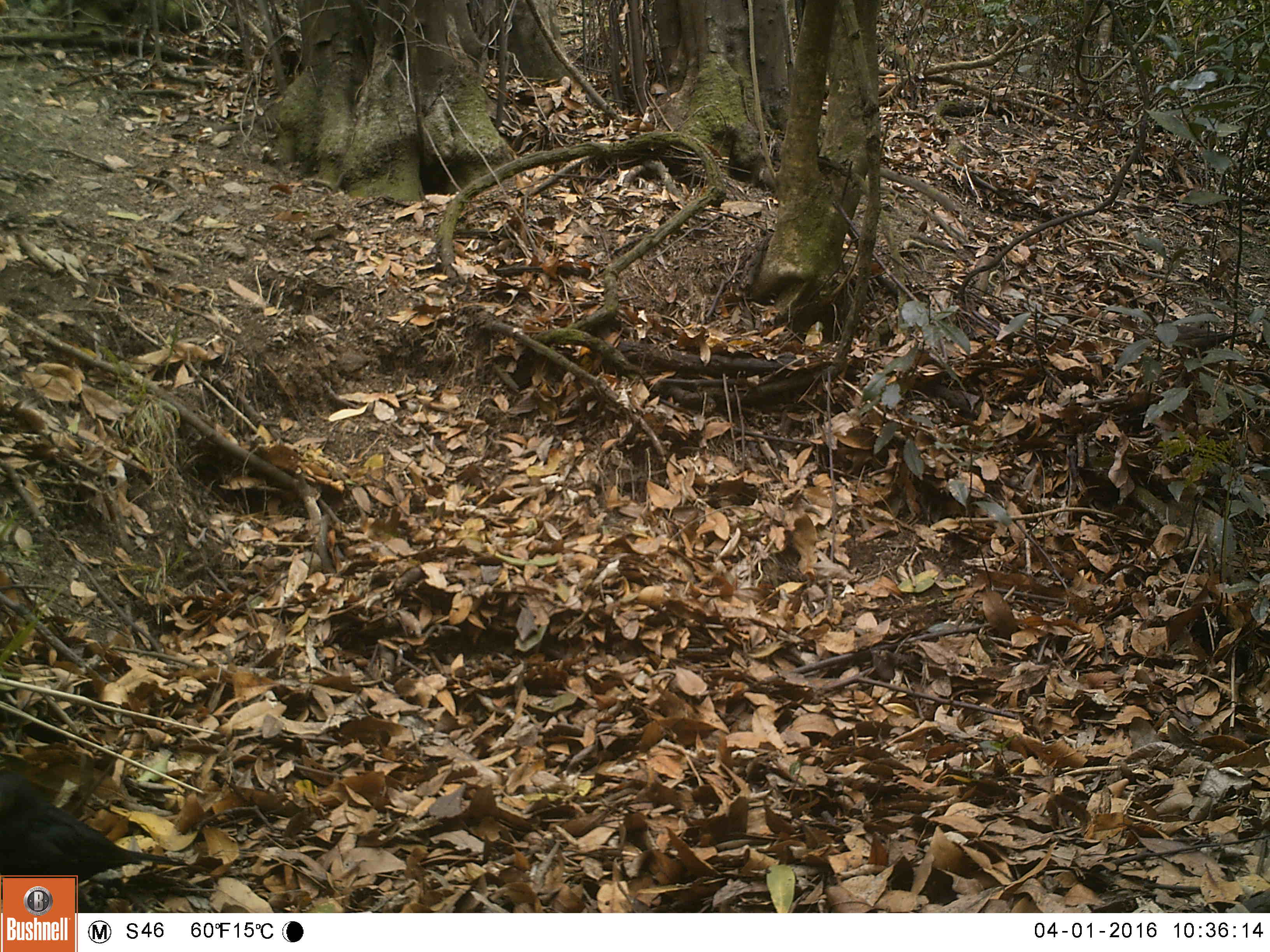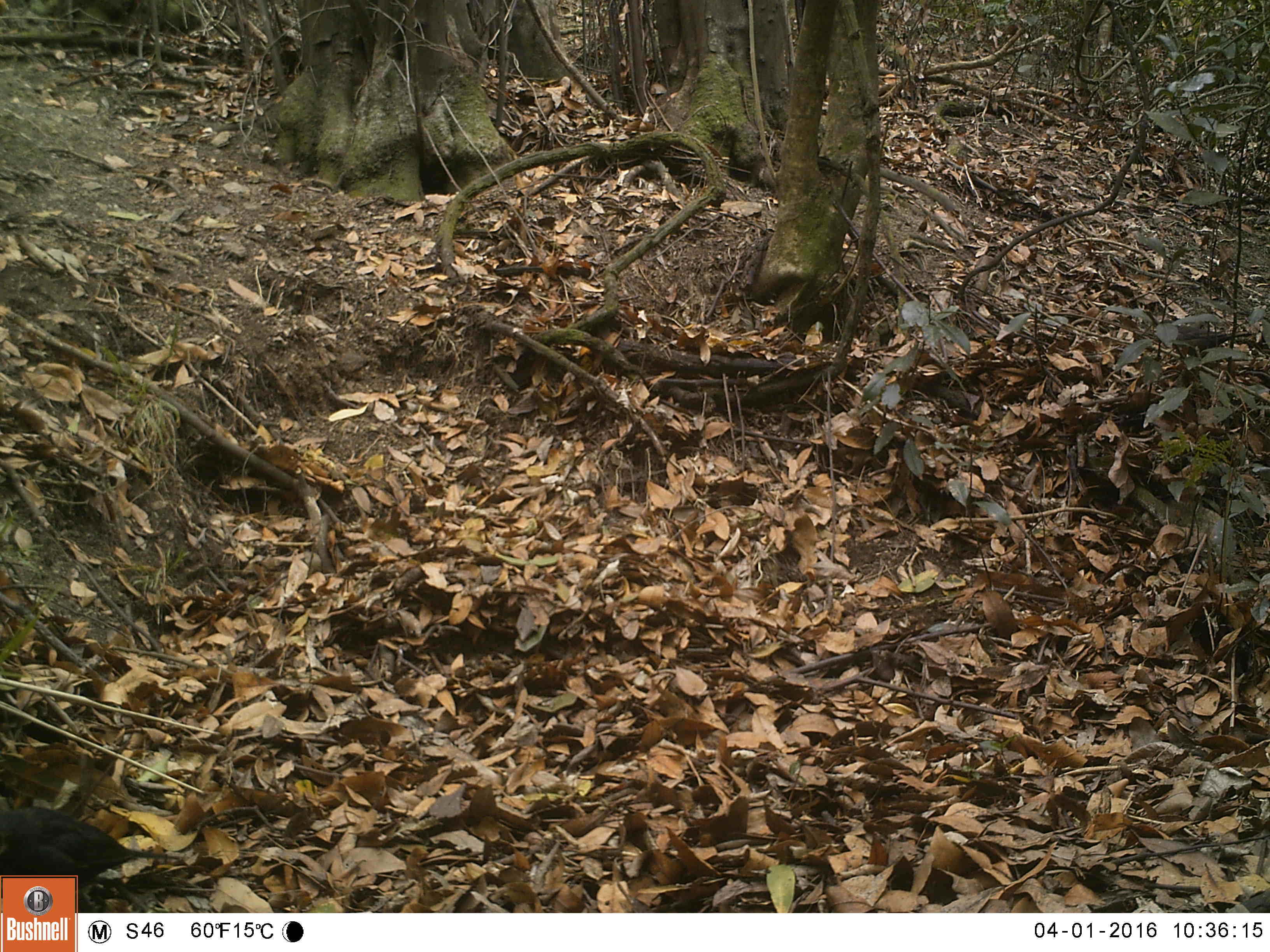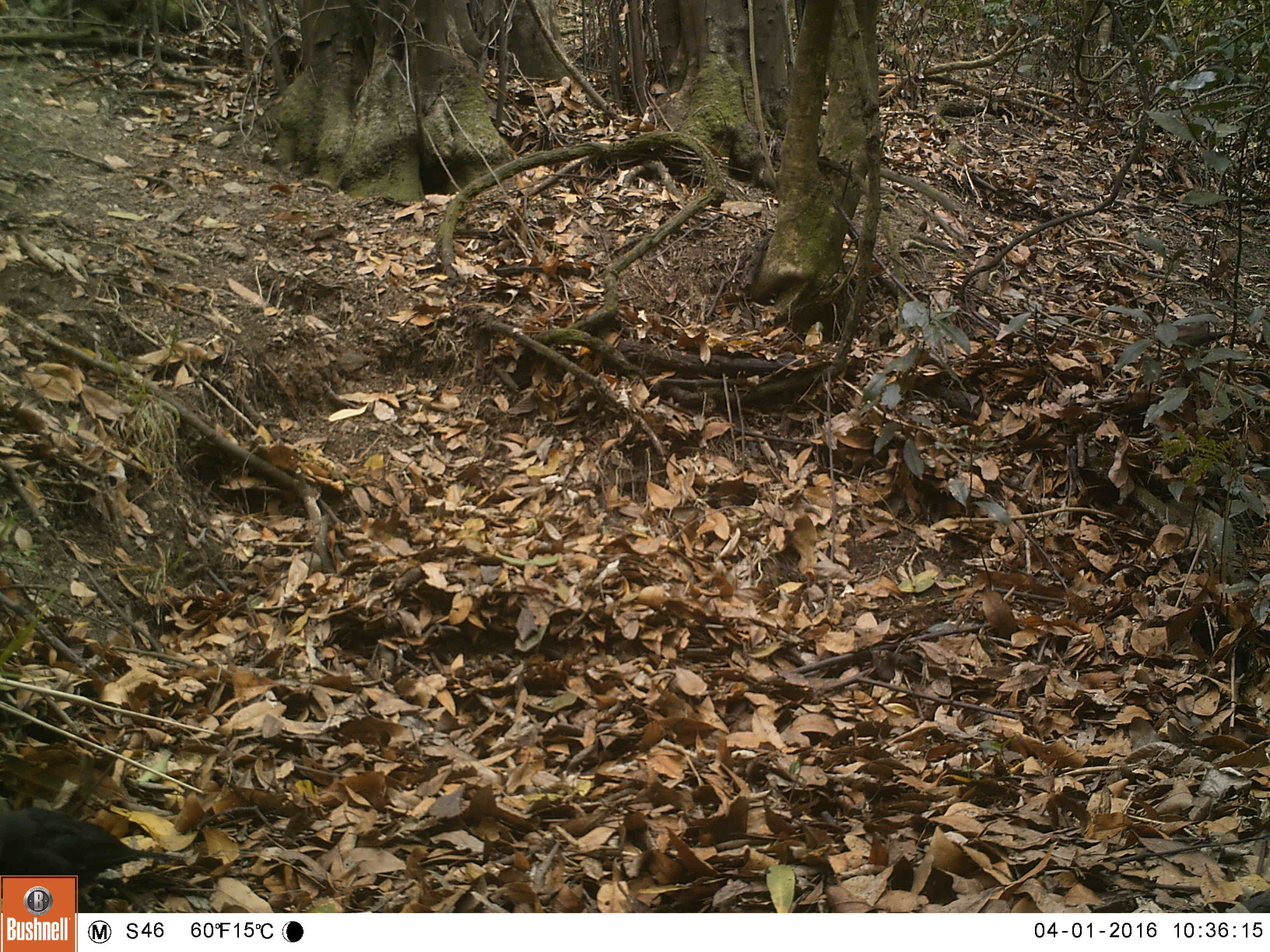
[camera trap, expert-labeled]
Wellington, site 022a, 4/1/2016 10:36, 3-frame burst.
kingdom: Animalia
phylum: Chordata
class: Aves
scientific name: Aves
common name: bird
Bird (Aves).